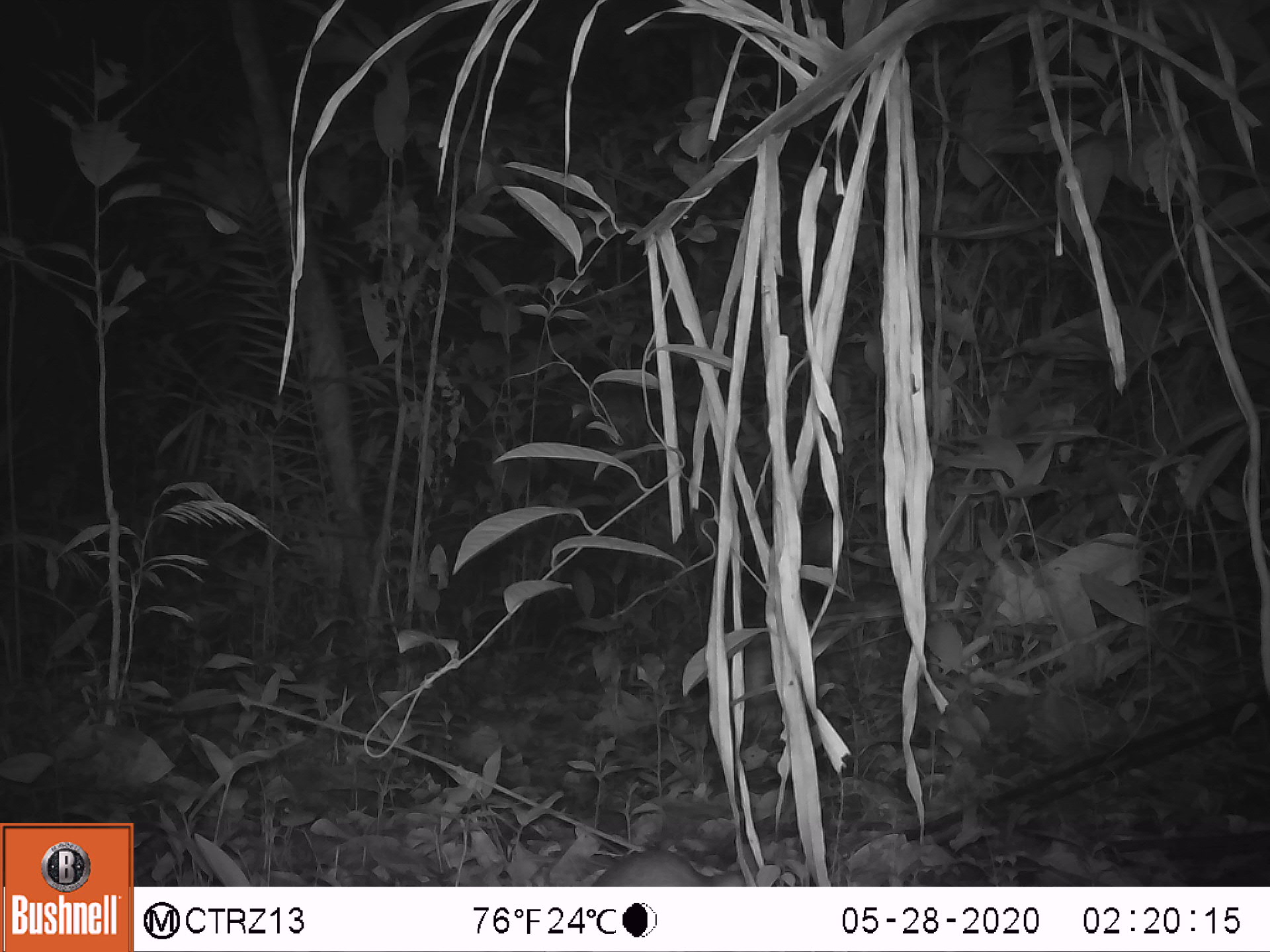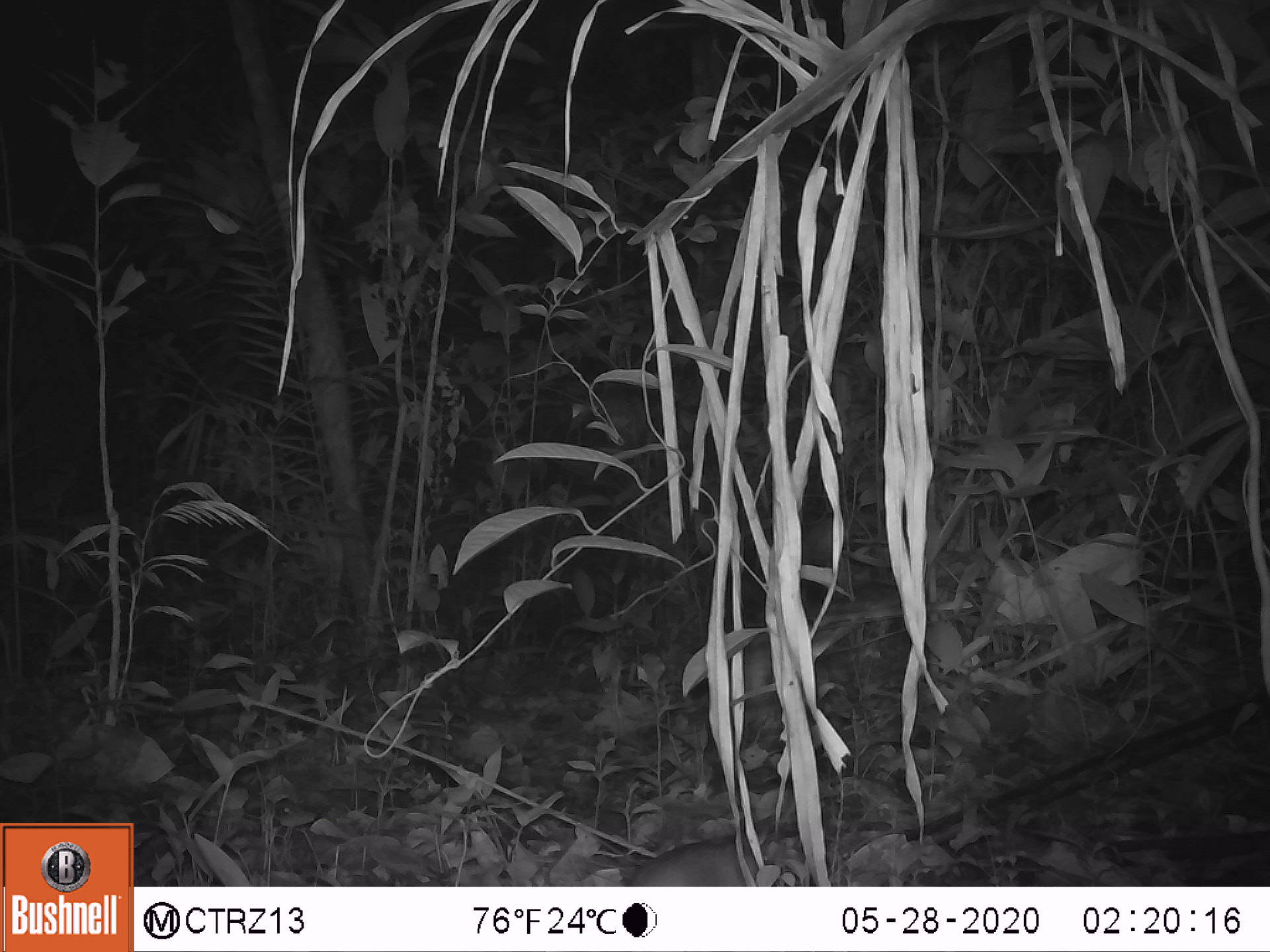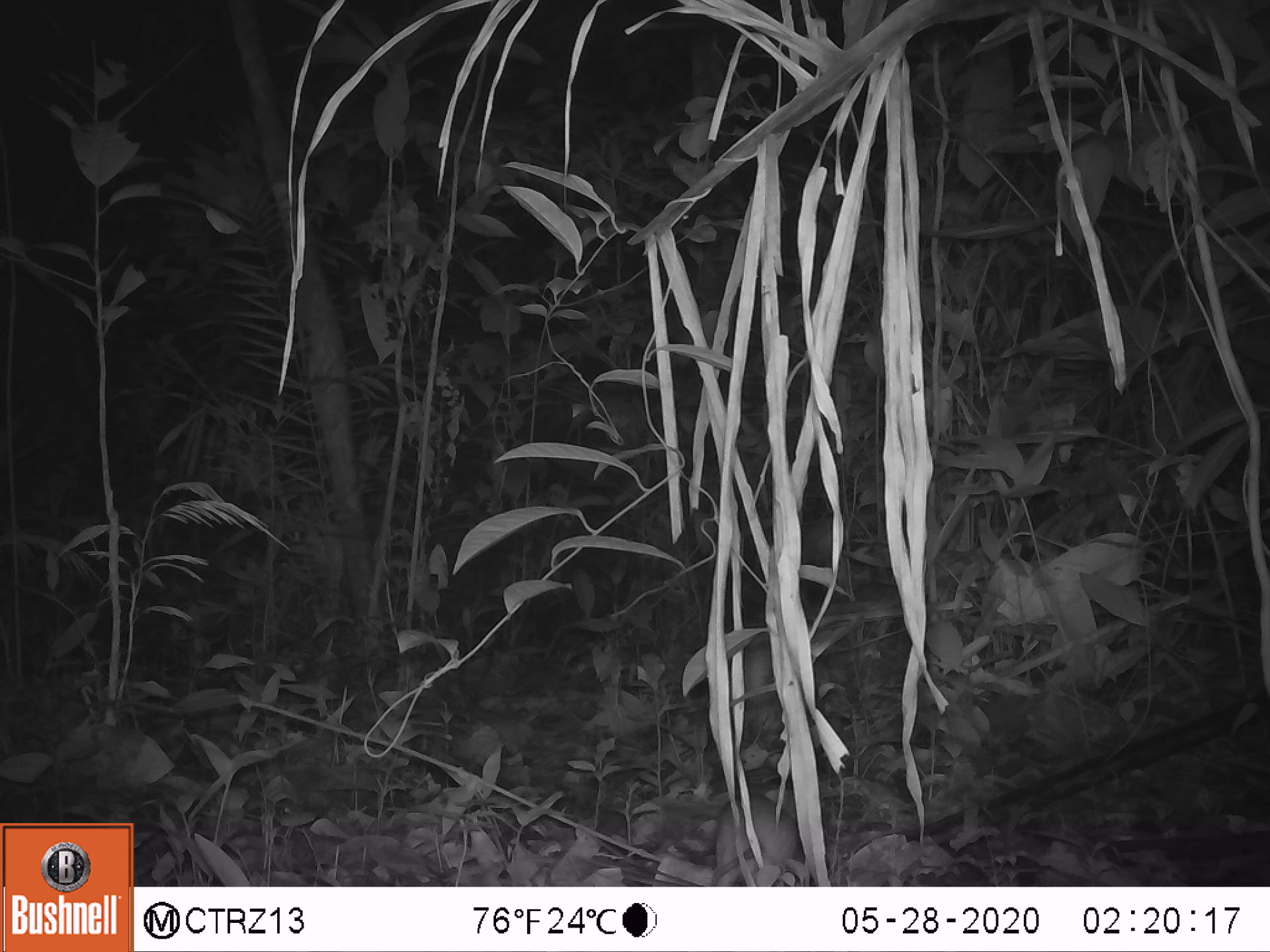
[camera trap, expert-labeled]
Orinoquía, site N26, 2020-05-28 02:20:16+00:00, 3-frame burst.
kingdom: Animalia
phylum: Chordata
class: Mammalia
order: Rodentia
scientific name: Rodentia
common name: rodent